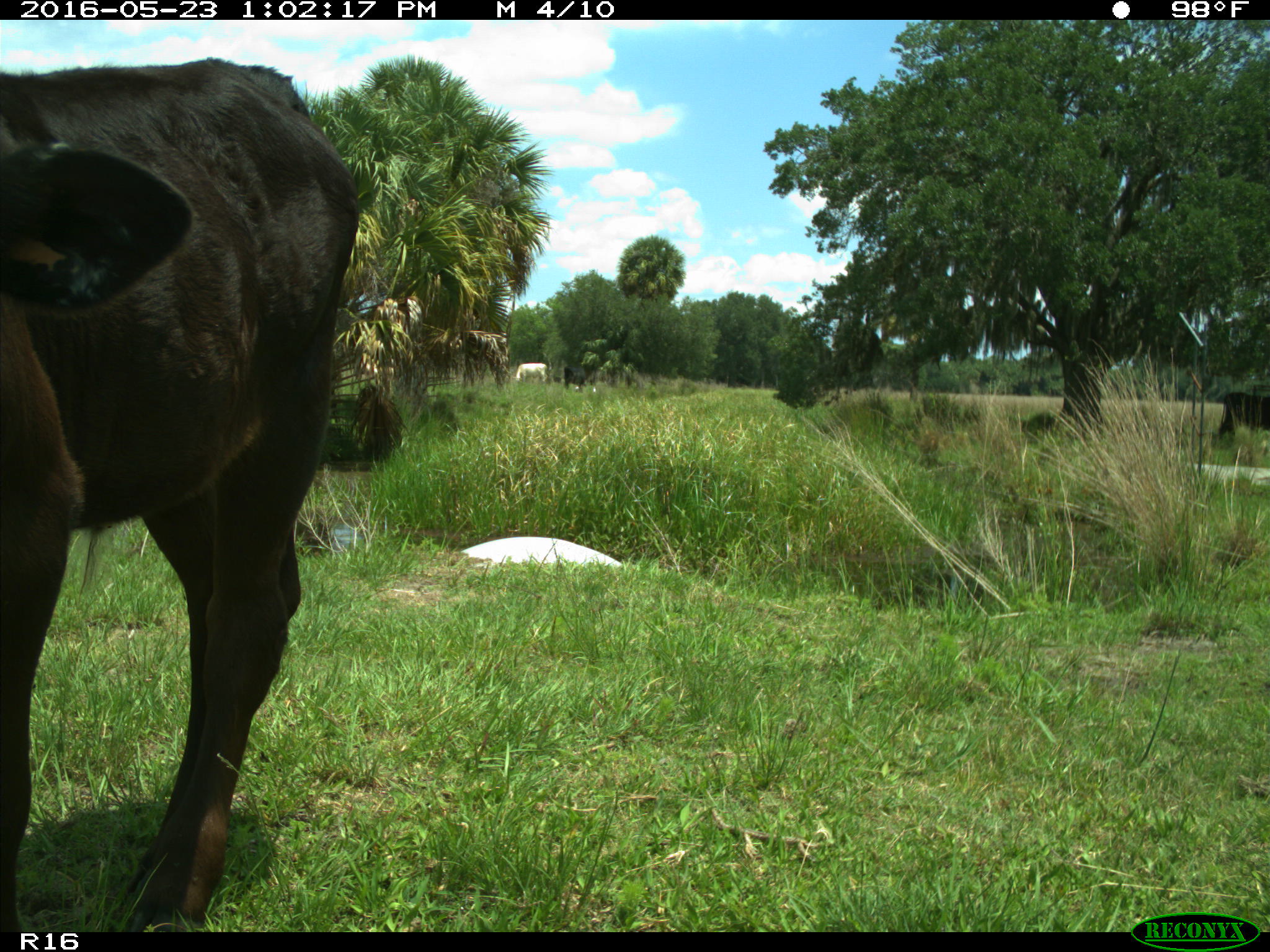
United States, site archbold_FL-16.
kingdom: Animalia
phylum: Chordata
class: Mammalia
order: Artiodactyla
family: Bovidae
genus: Bos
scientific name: Bos taurus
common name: domestic cow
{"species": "Bos taurus (domestic cow)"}